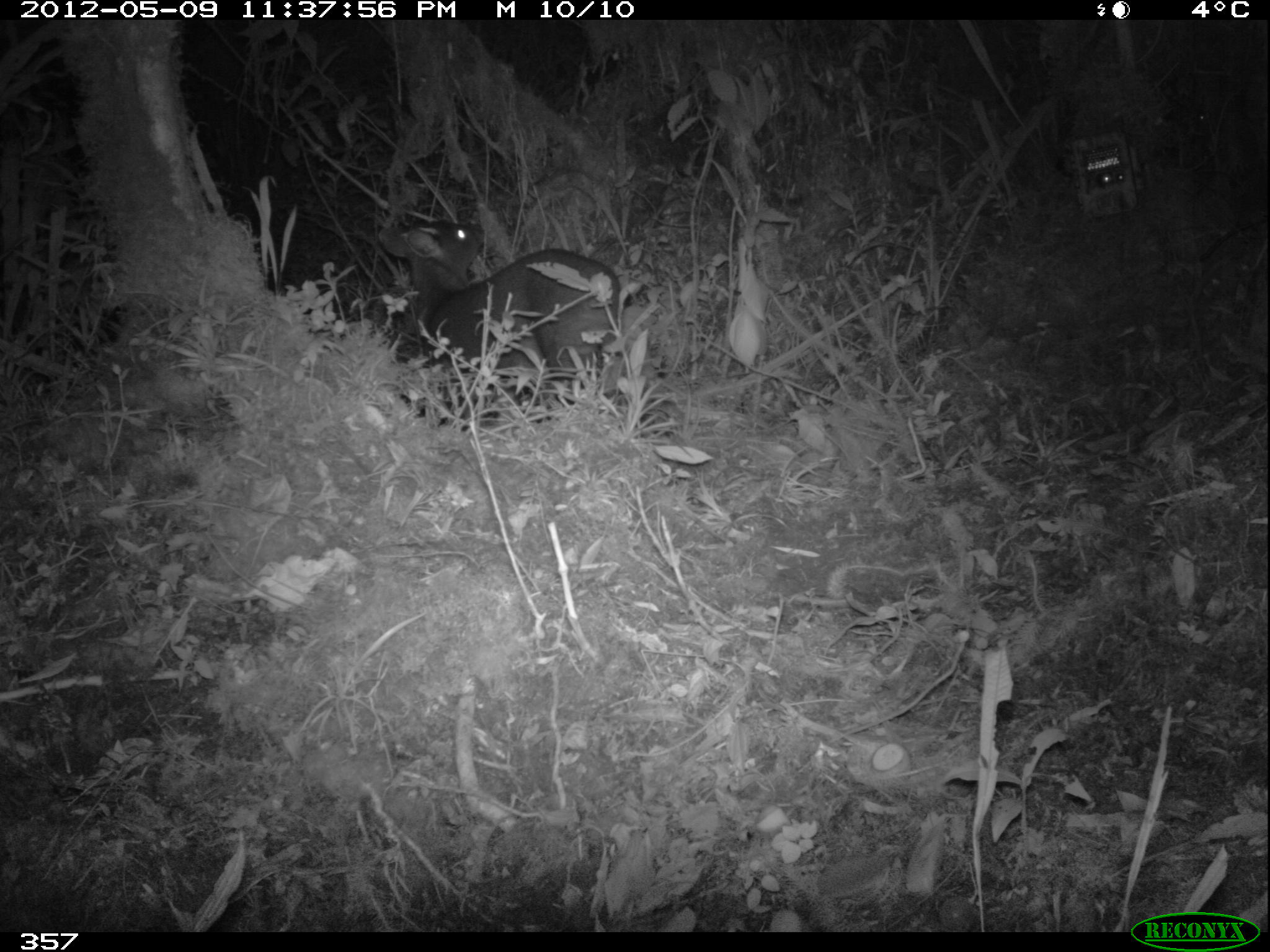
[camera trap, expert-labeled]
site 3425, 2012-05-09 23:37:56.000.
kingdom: Animalia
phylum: Chordata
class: Mammalia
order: Artiodactyla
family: Cervidae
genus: Mazama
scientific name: Mazama chunyi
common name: dwarf brocket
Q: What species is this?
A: Mazama chunyi (dwarf brocket).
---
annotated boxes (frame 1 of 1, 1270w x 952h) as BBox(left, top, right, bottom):
mazama chunyi: BBox(378, 222, 619, 431)